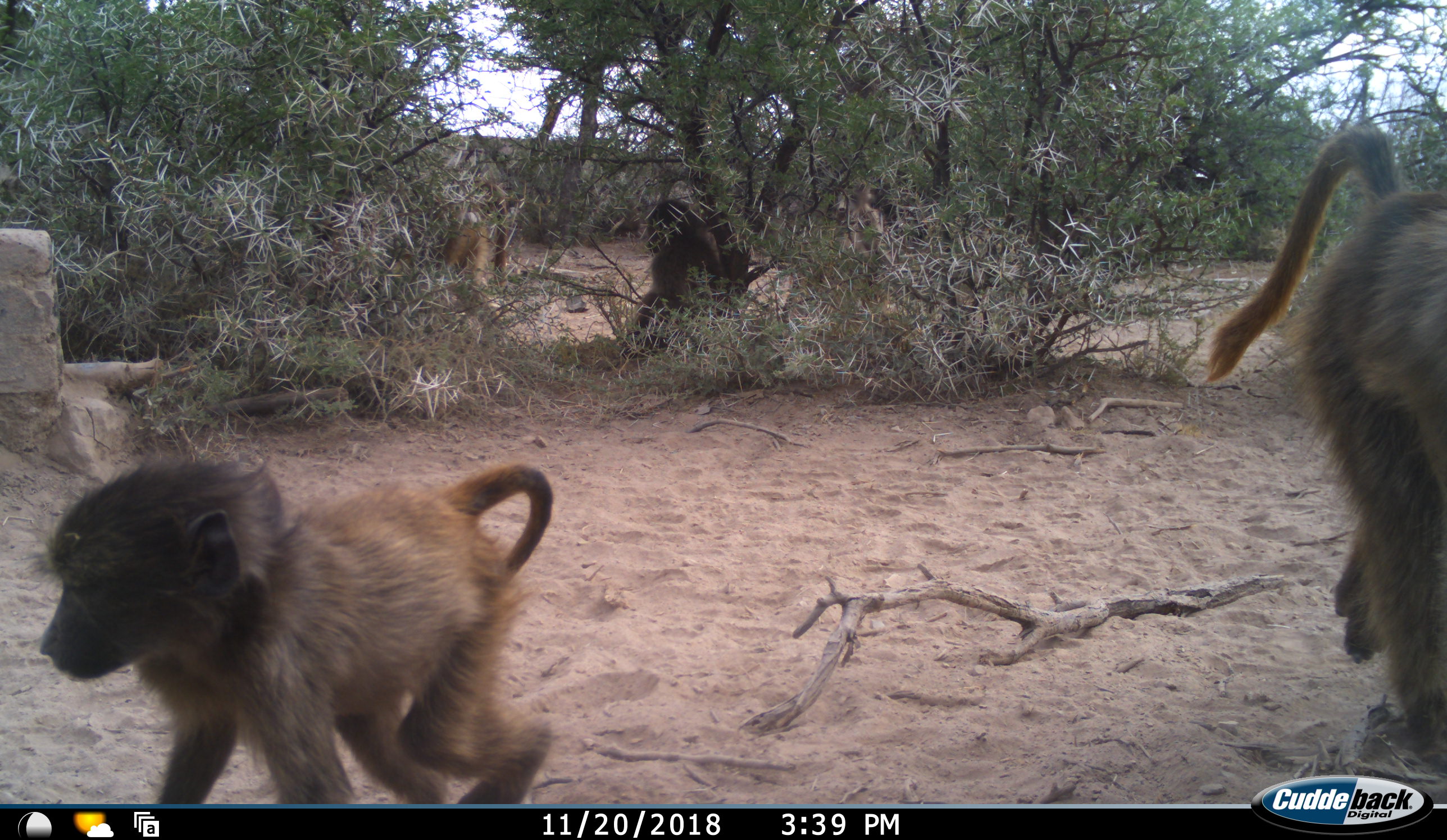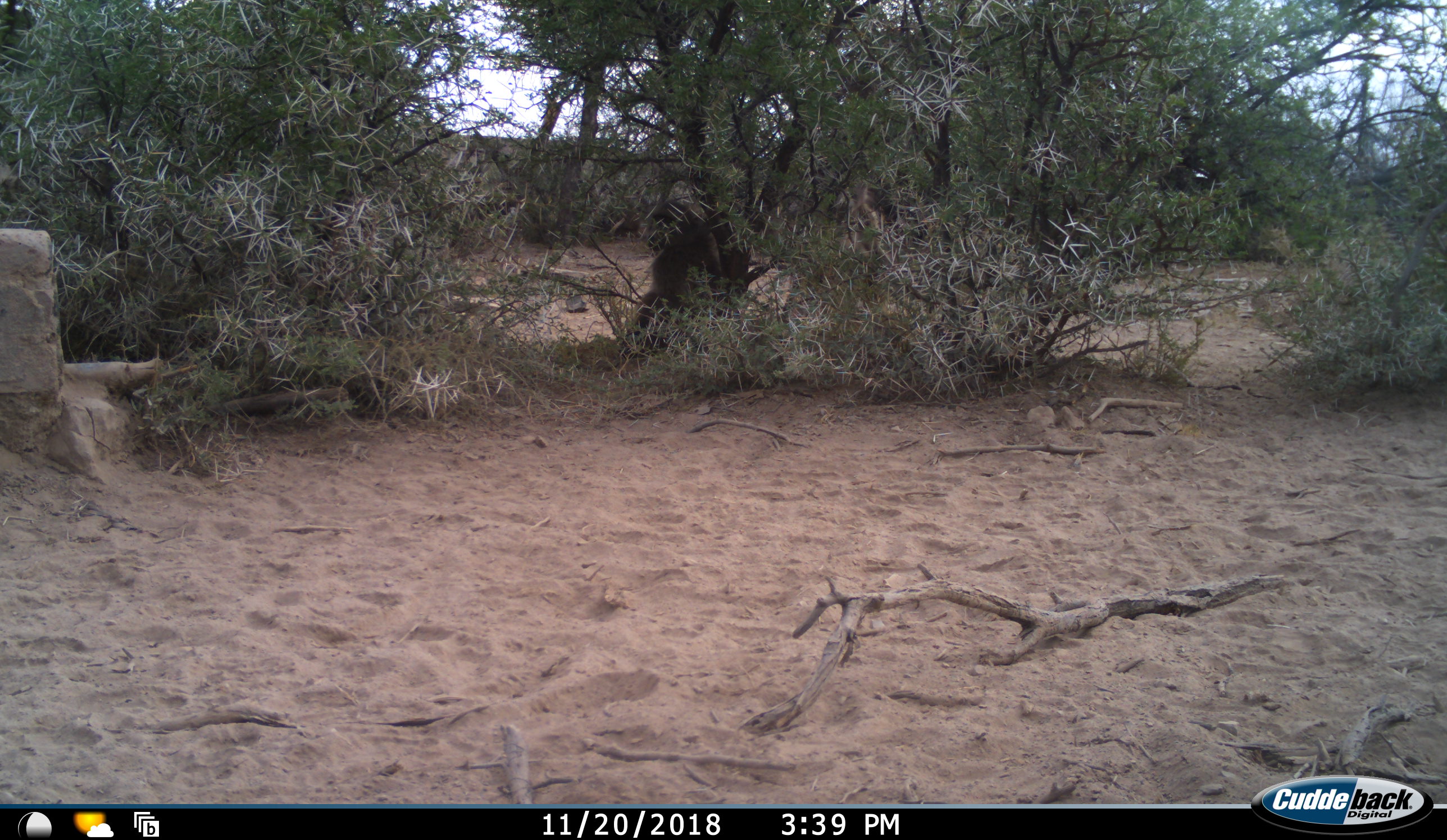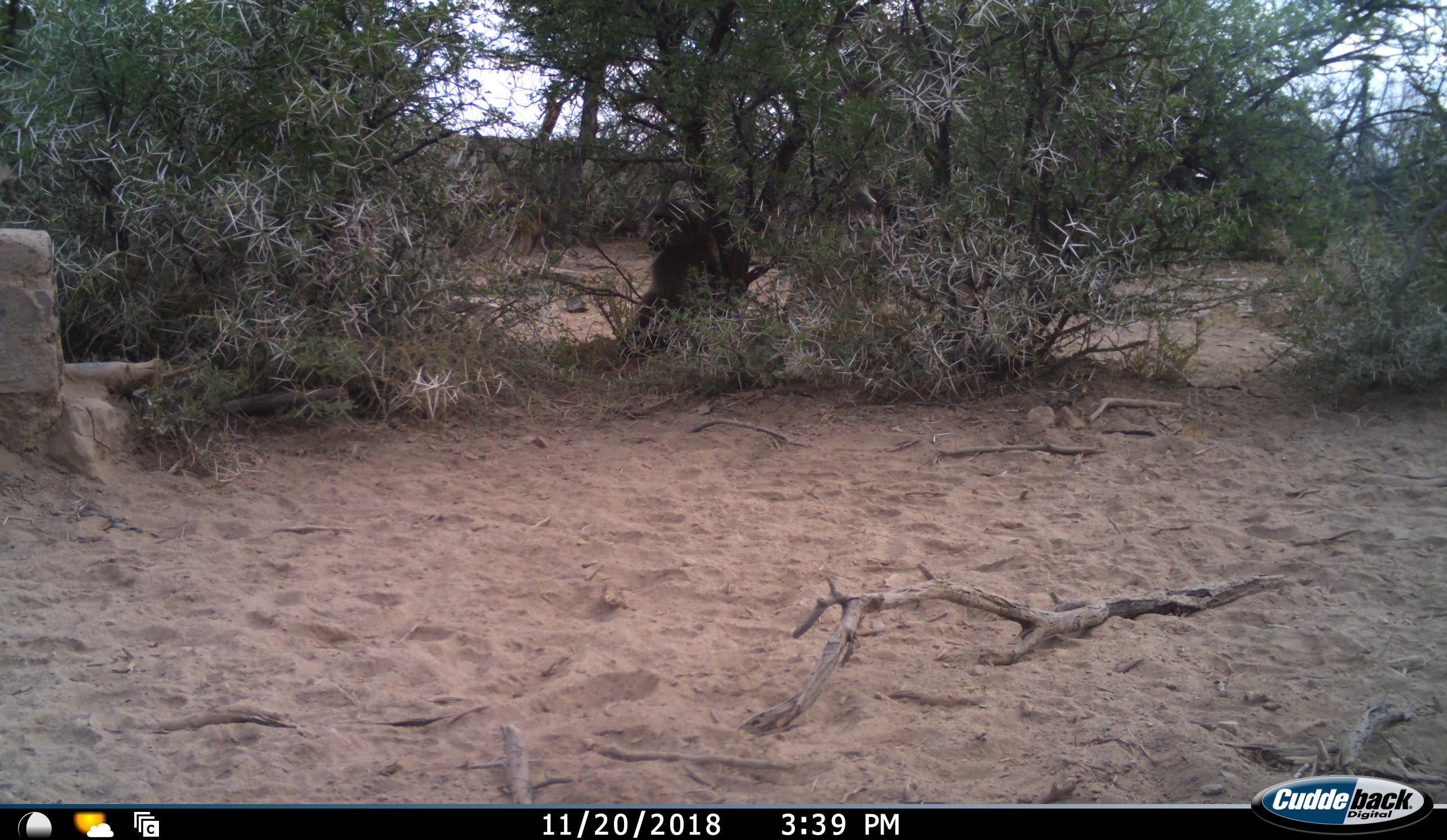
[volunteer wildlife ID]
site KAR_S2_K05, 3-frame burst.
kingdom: Animalia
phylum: Chordata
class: Mammalia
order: Primates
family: Cercopithecidae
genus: Papio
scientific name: Papio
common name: baboon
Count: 4.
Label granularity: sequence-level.